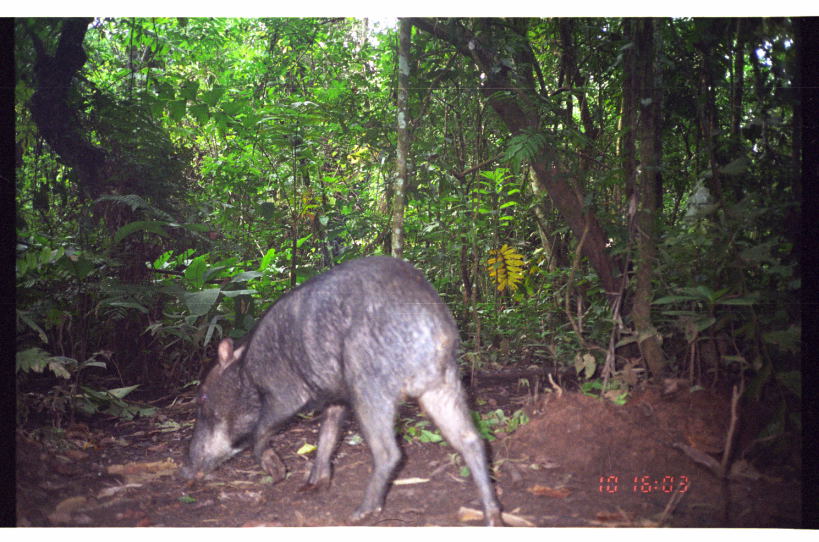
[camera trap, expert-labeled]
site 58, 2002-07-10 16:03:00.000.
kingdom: Animalia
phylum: Chordata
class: Mammalia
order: Artiodactyla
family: Tayassuidae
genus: Tayassu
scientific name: Tayassu pecari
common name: white-lipped peccary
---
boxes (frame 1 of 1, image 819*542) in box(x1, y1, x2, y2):
tayassu pecari: box(175, 253, 506, 527)